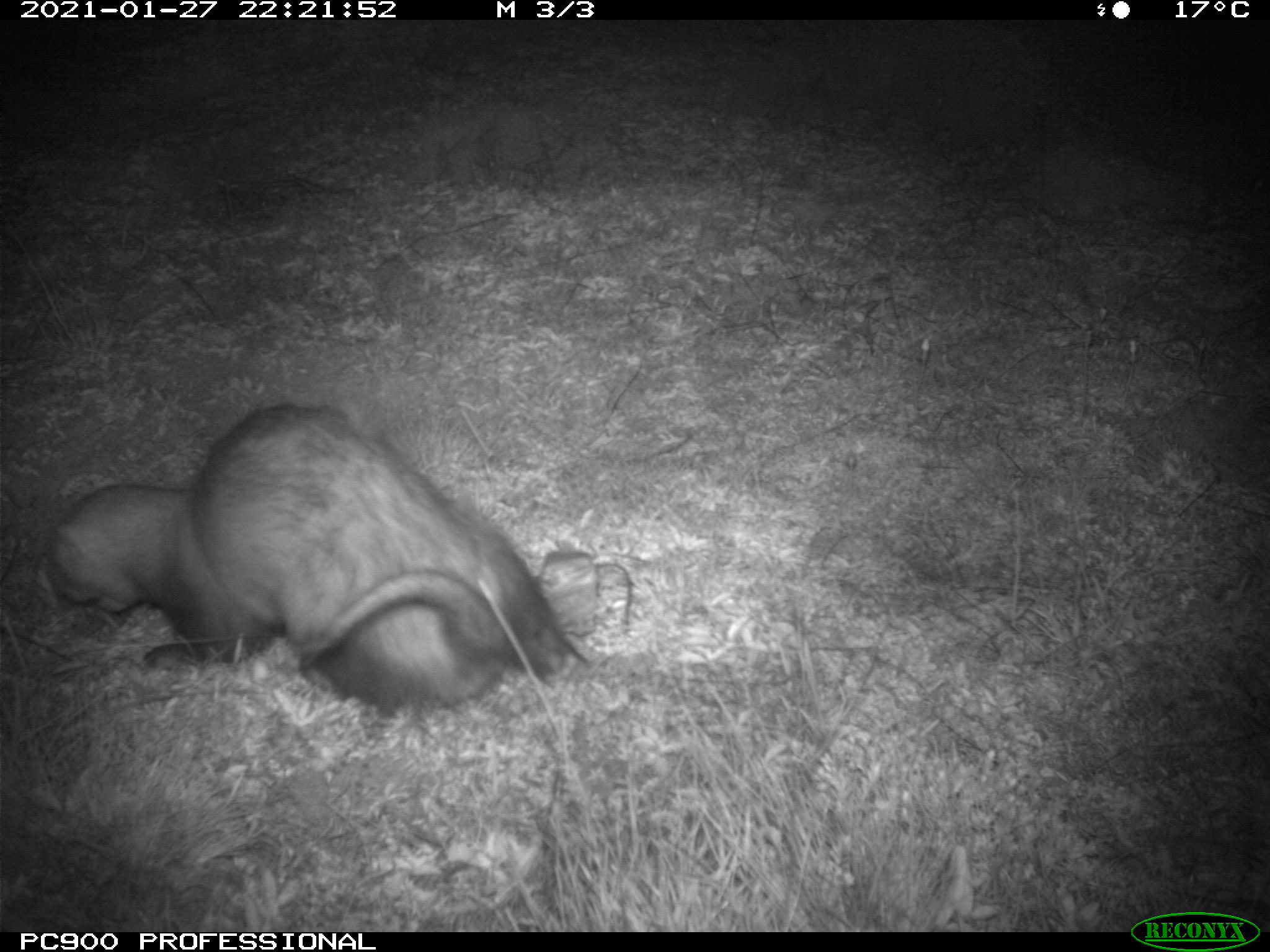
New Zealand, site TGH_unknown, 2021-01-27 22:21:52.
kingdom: Animalia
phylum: Chordata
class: Mammalia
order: Carnivora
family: Mustelidae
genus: Mustela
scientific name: Mustela furo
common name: ferret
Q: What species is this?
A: Ferret (Mustela furo).